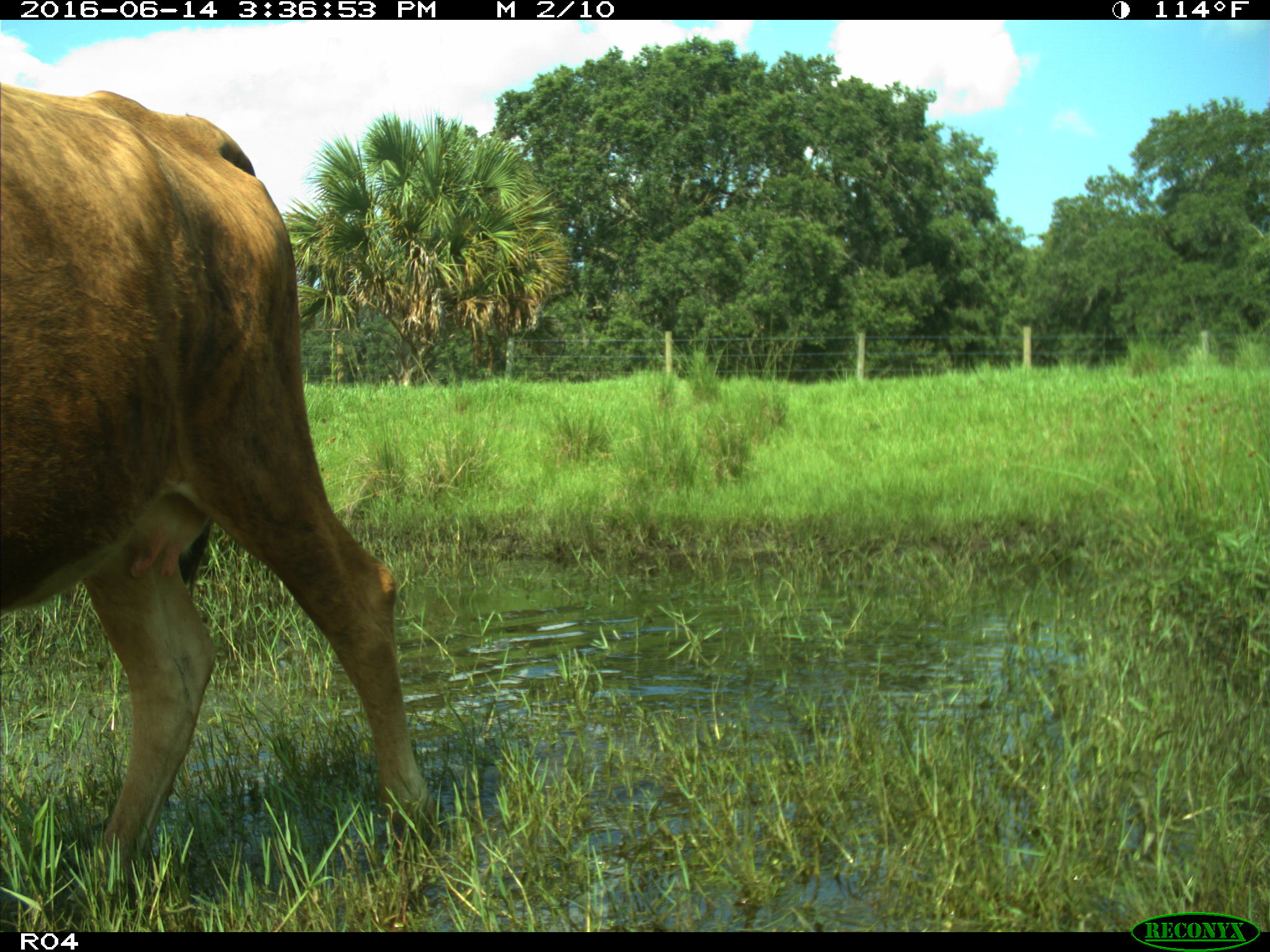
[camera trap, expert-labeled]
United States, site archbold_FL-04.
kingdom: Animalia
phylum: Chordata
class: Mammalia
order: Artiodactyla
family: Bovidae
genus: Bos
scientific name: Bos taurus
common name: domestic cow